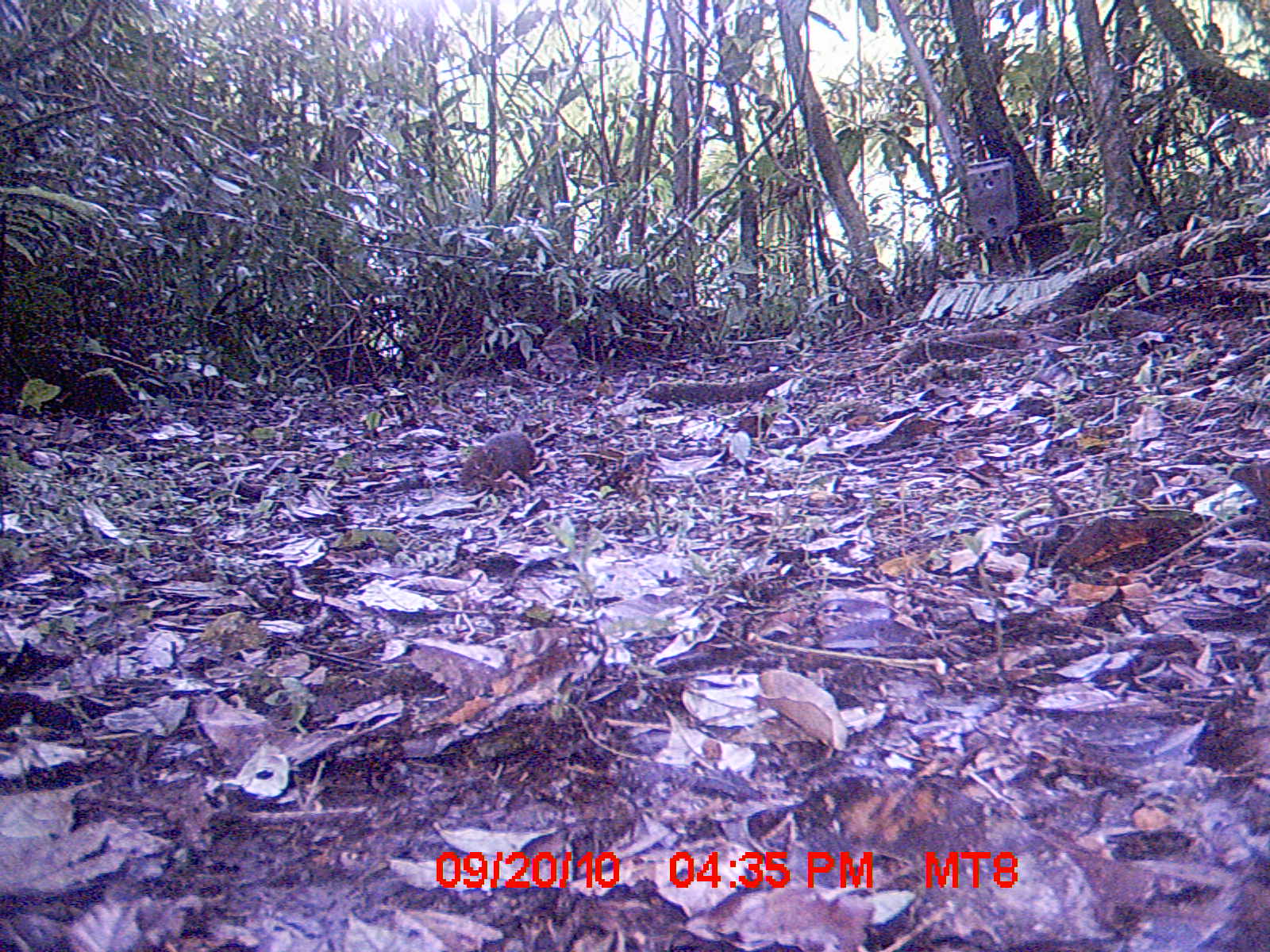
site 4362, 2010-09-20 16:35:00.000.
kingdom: Animalia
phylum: Chordata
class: Mammalia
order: Rodentia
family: Muridae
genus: Rattus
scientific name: Rattus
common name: rodent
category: unknown rat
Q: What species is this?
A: Unknown rat (rodent) (Rattus).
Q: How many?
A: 1.